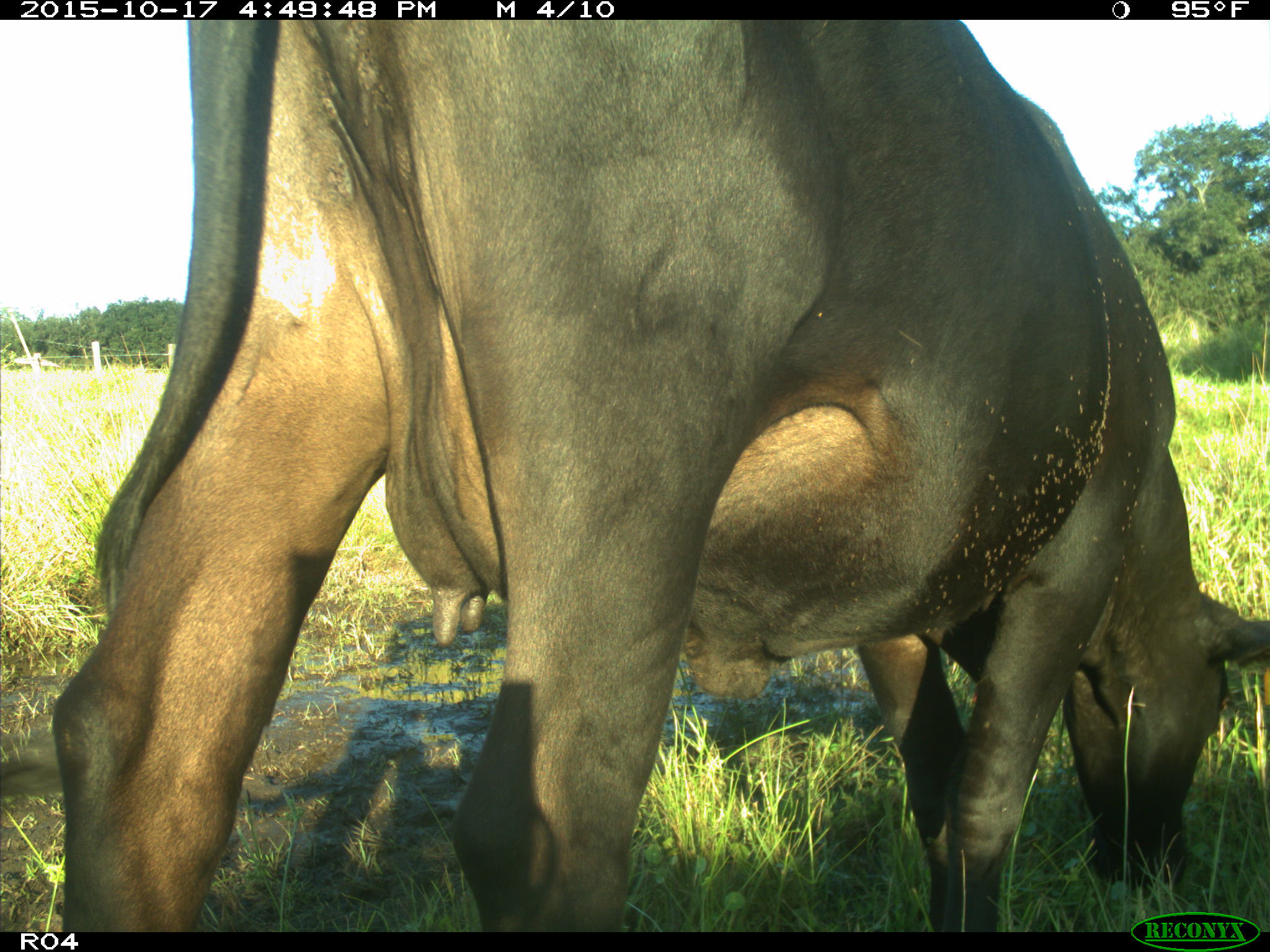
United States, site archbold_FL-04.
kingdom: Animalia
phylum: Chordata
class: Mammalia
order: Artiodactyla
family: Bovidae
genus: Bos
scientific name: Bos taurus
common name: domestic cow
Bos taurus (domestic cow).